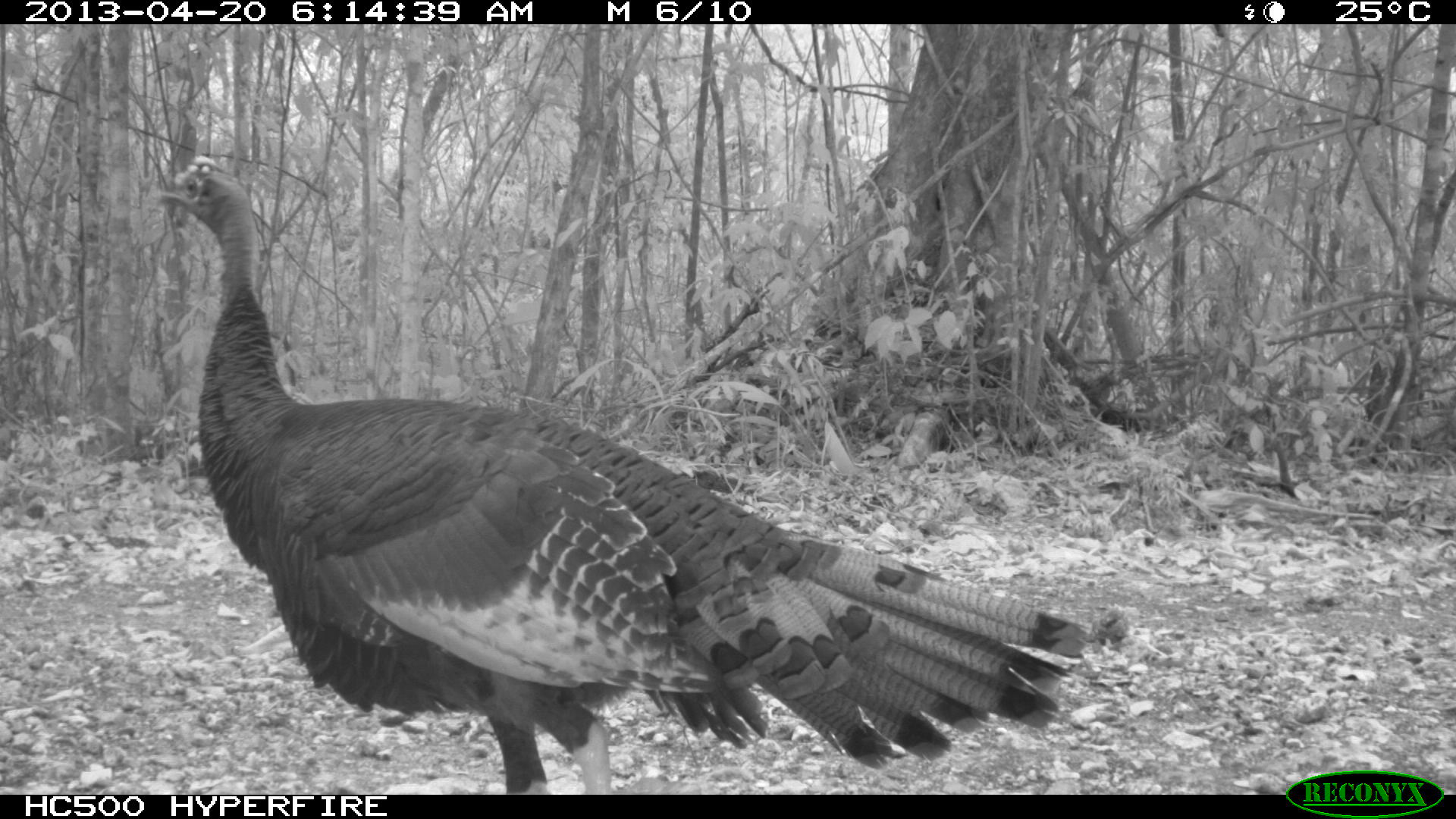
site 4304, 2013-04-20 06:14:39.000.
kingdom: Animalia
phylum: Chordata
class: Aves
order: Galliformes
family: Phasianidae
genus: Meleagris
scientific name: Meleagris ocellata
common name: ocellated turkey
Meleagris ocellata (ocellated turkey), count 1.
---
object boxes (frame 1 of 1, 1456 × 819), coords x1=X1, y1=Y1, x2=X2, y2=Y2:
meleagris ocellata: x1=152, y1=154, x2=1089, y2=791